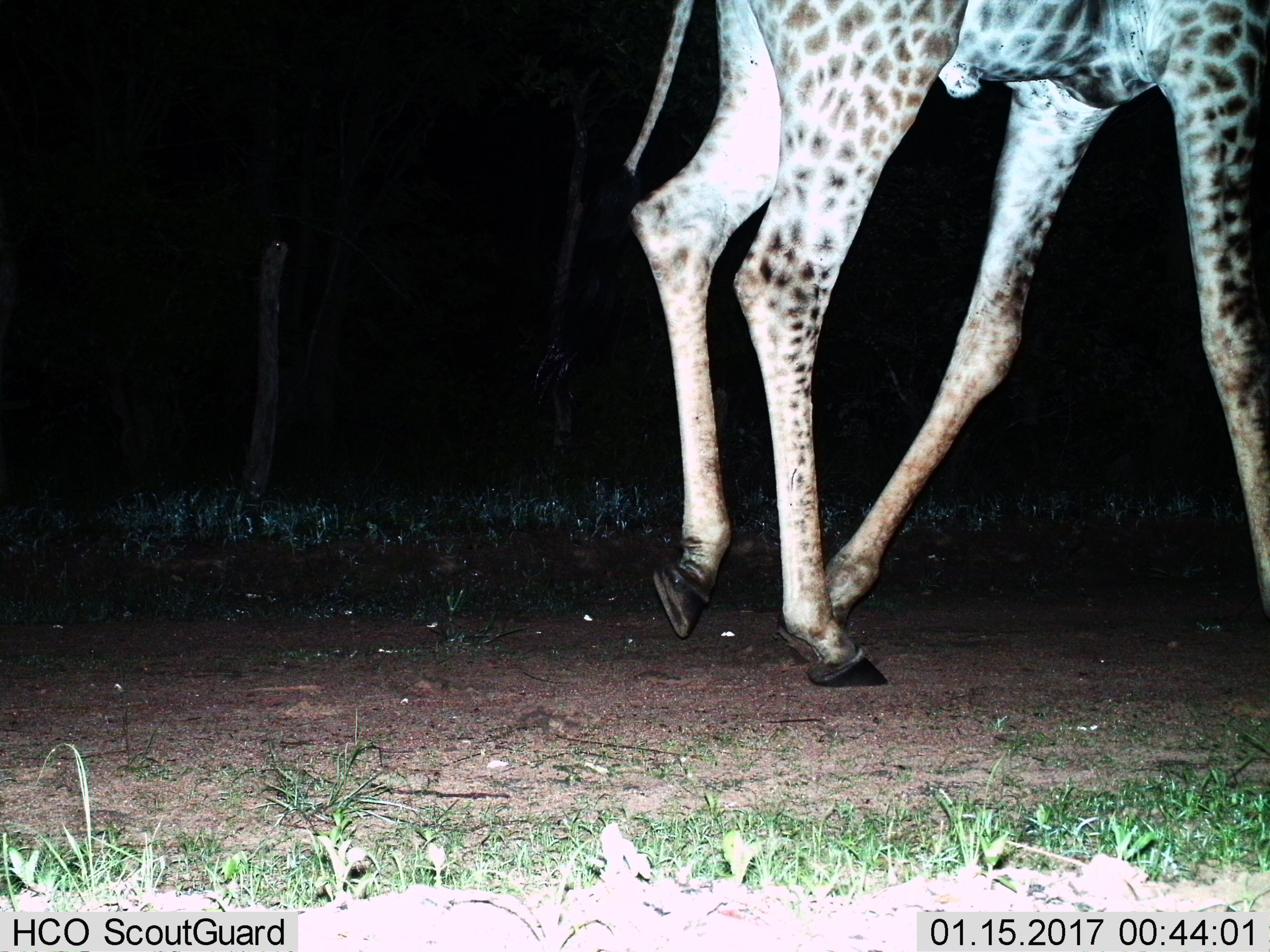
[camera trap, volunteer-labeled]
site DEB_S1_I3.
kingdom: Animalia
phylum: Chordata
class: Mammalia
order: Artiodactyla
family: Giraffidae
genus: Giraffa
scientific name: Giraffa camelopardalis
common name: giraffe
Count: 1.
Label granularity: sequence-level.